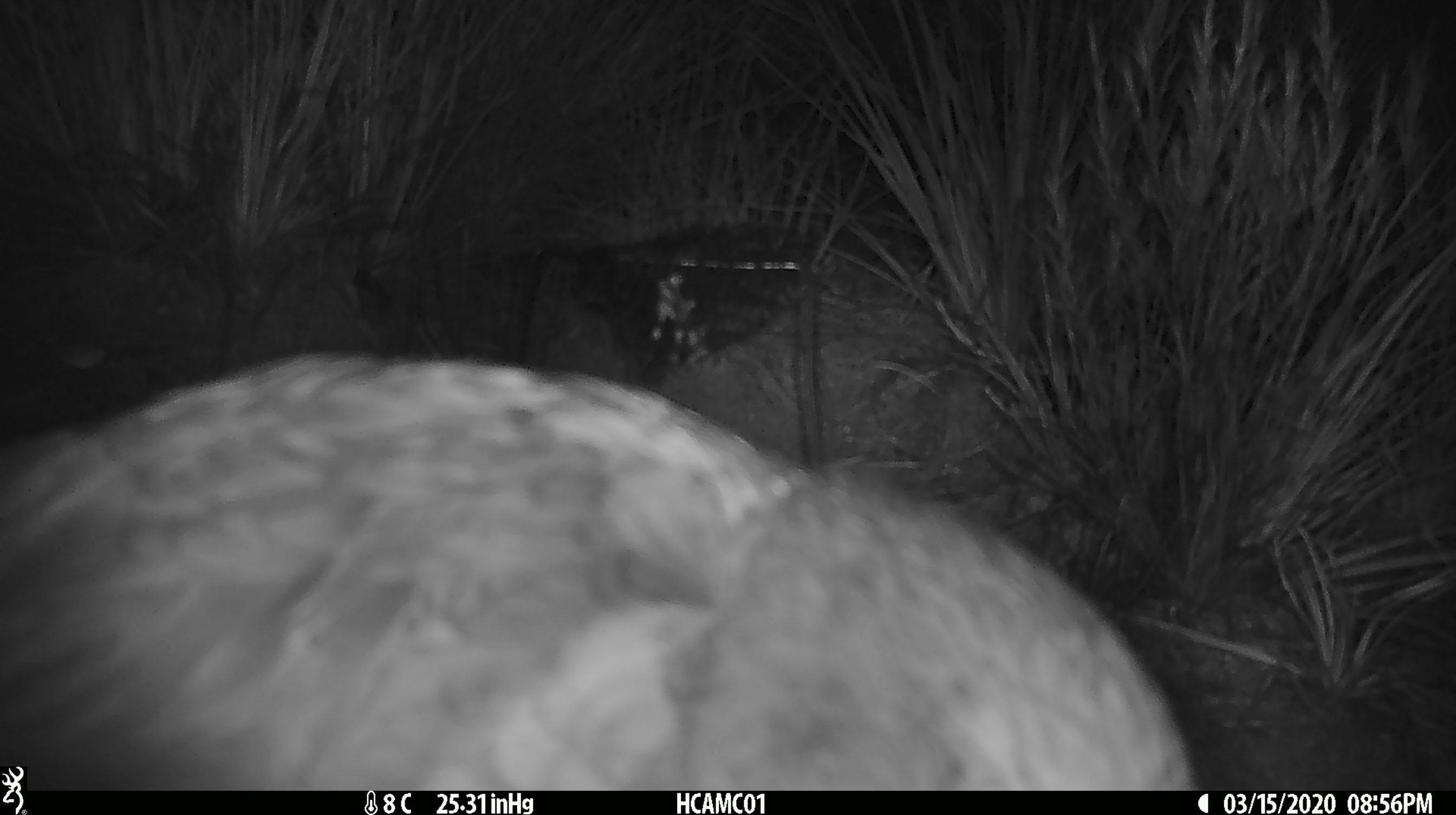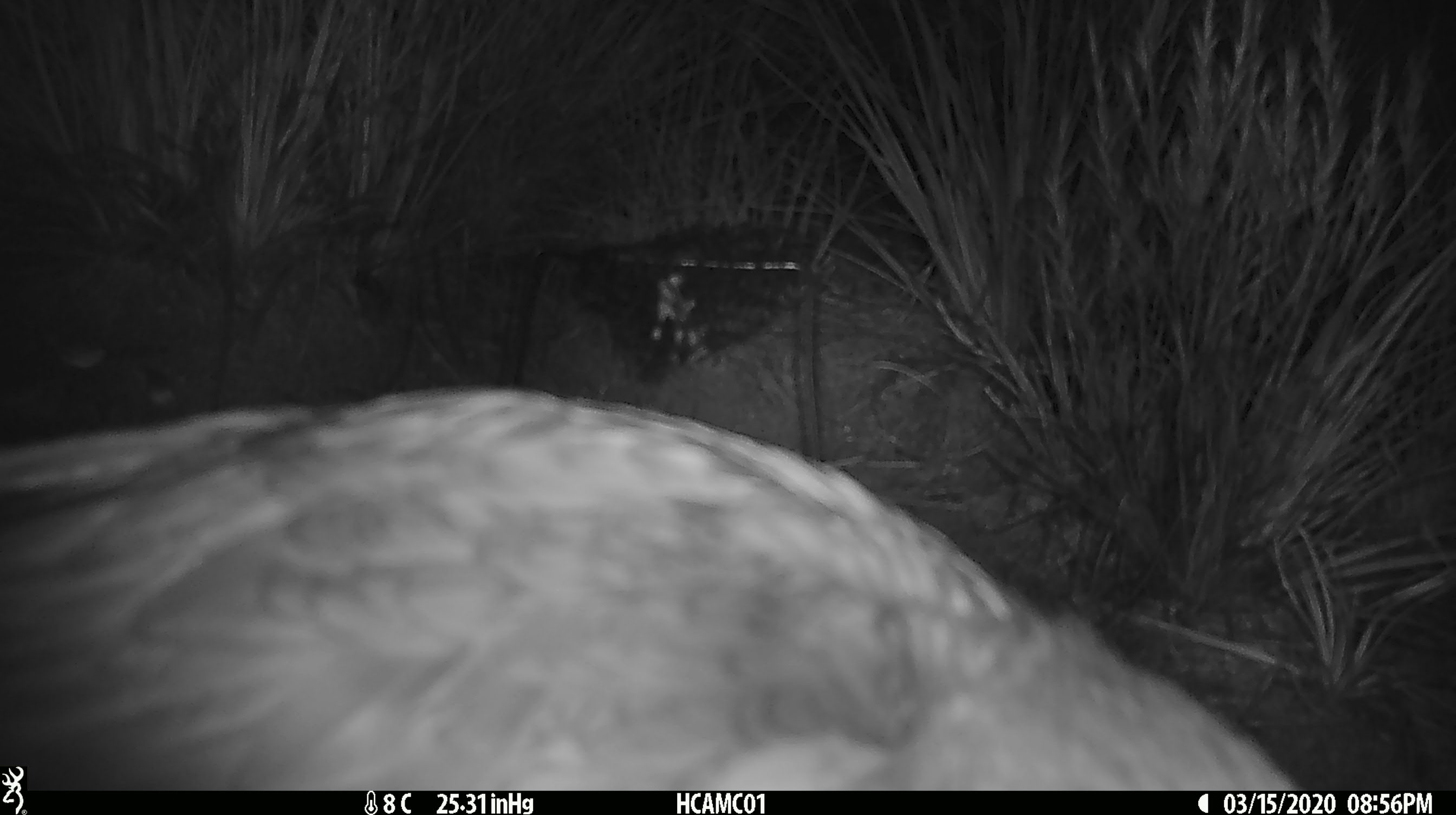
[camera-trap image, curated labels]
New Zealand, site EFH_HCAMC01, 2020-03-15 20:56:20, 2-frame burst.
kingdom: Animalia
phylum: Chordata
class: Aves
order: Psittaciformes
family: Strigopidae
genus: Nestor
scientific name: Nestor notabilis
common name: kea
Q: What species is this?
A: Kea (Nestor notabilis).